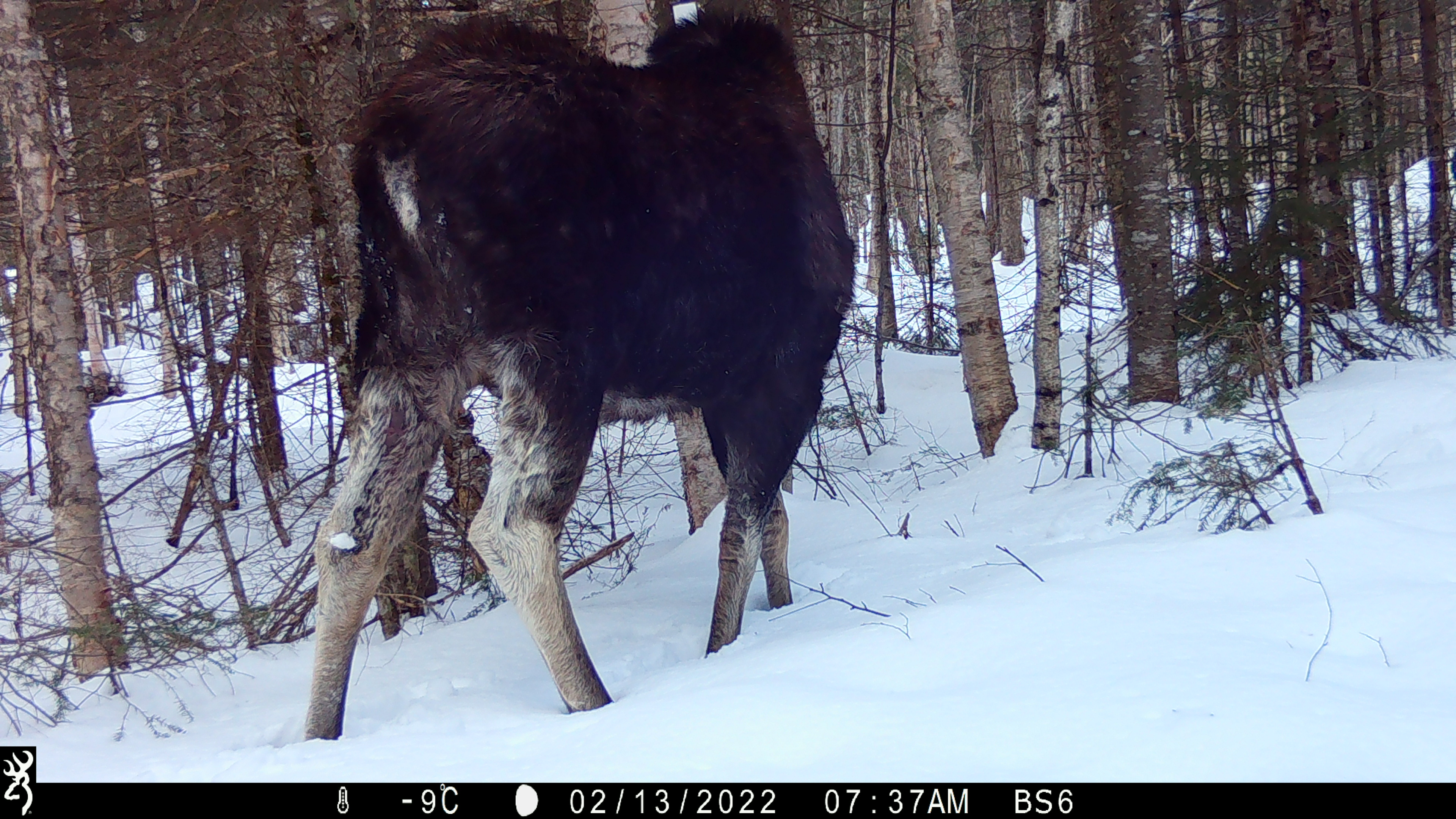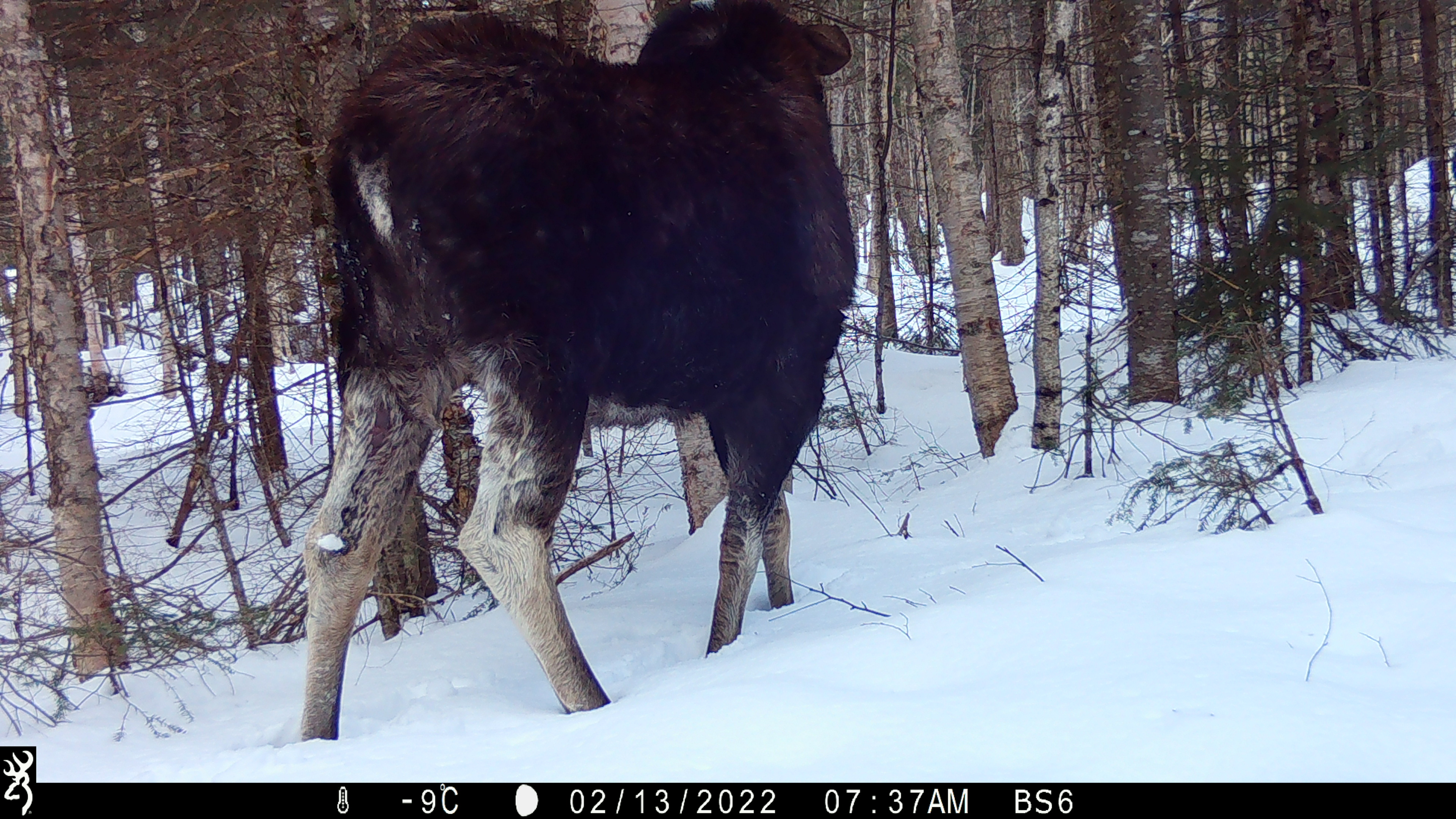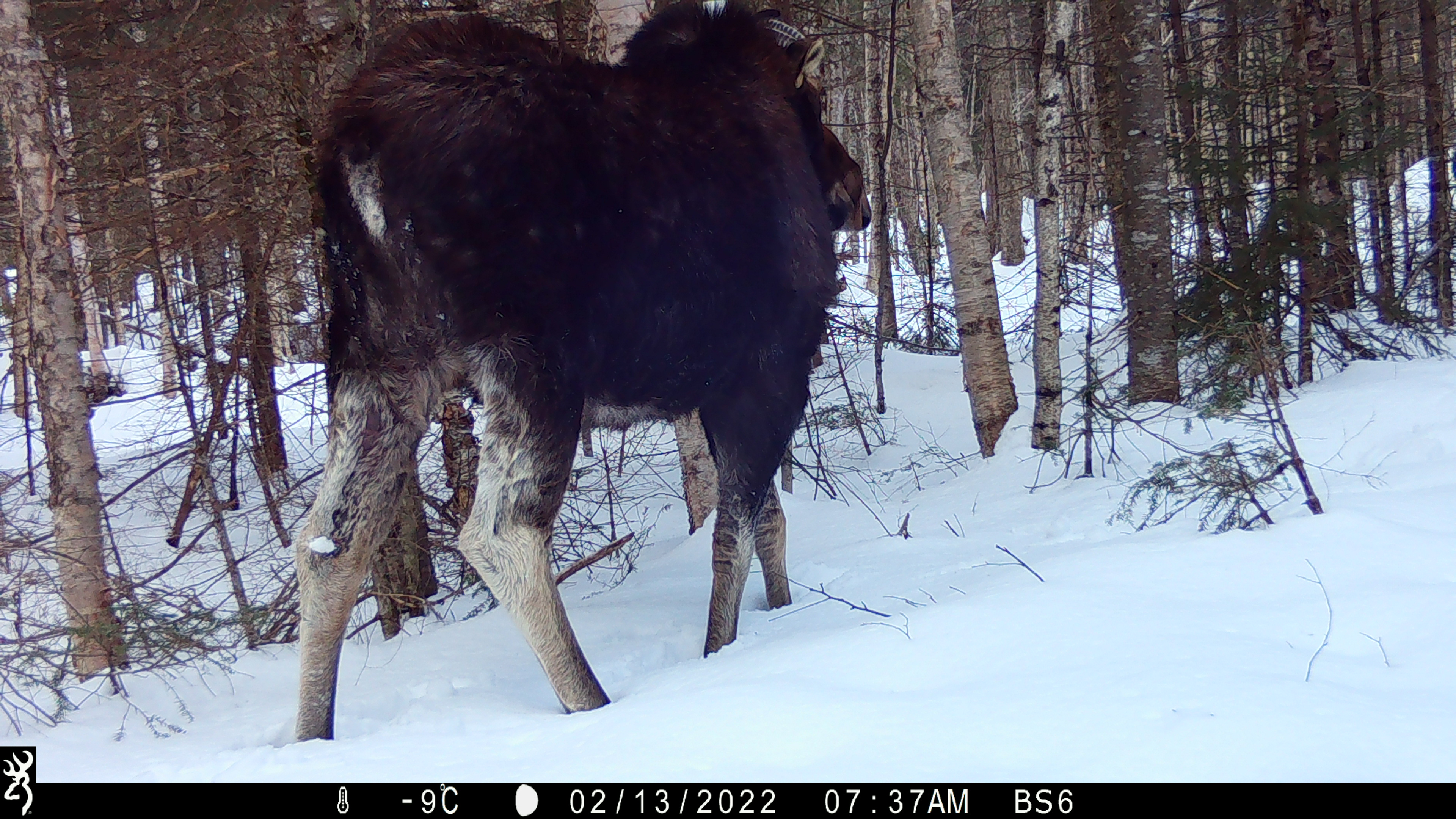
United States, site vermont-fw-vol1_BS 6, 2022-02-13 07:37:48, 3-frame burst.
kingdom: Animalia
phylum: Chordata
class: Mammalia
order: Artiodactyla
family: Cervidae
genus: Alces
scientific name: Alces alces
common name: moose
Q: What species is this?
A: Moose (Alces alces).